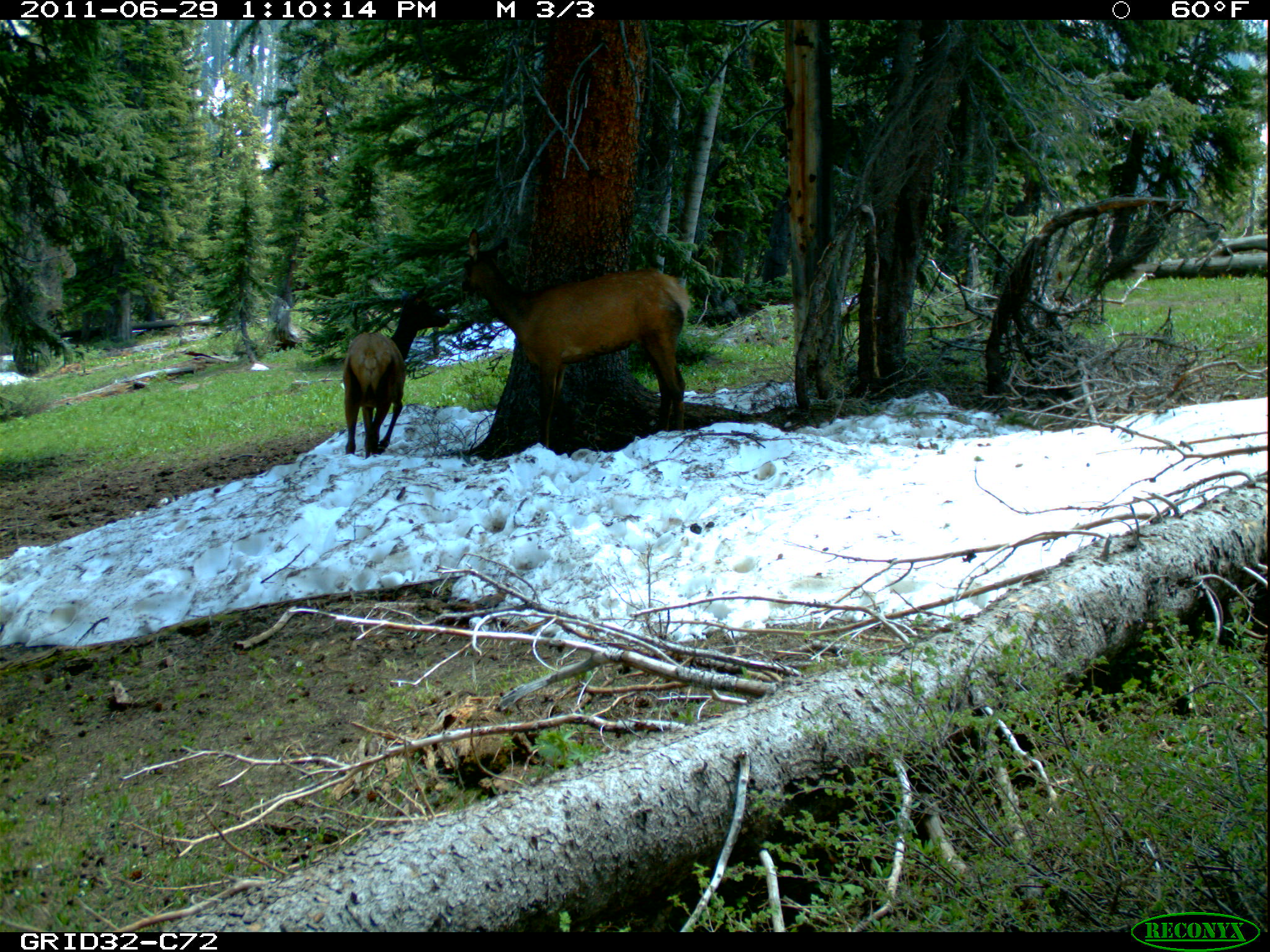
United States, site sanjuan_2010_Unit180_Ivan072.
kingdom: Animalia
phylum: Chordata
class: Mammalia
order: Artiodactyla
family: Cervidae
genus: Cervus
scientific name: Cervus elaphus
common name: red deer